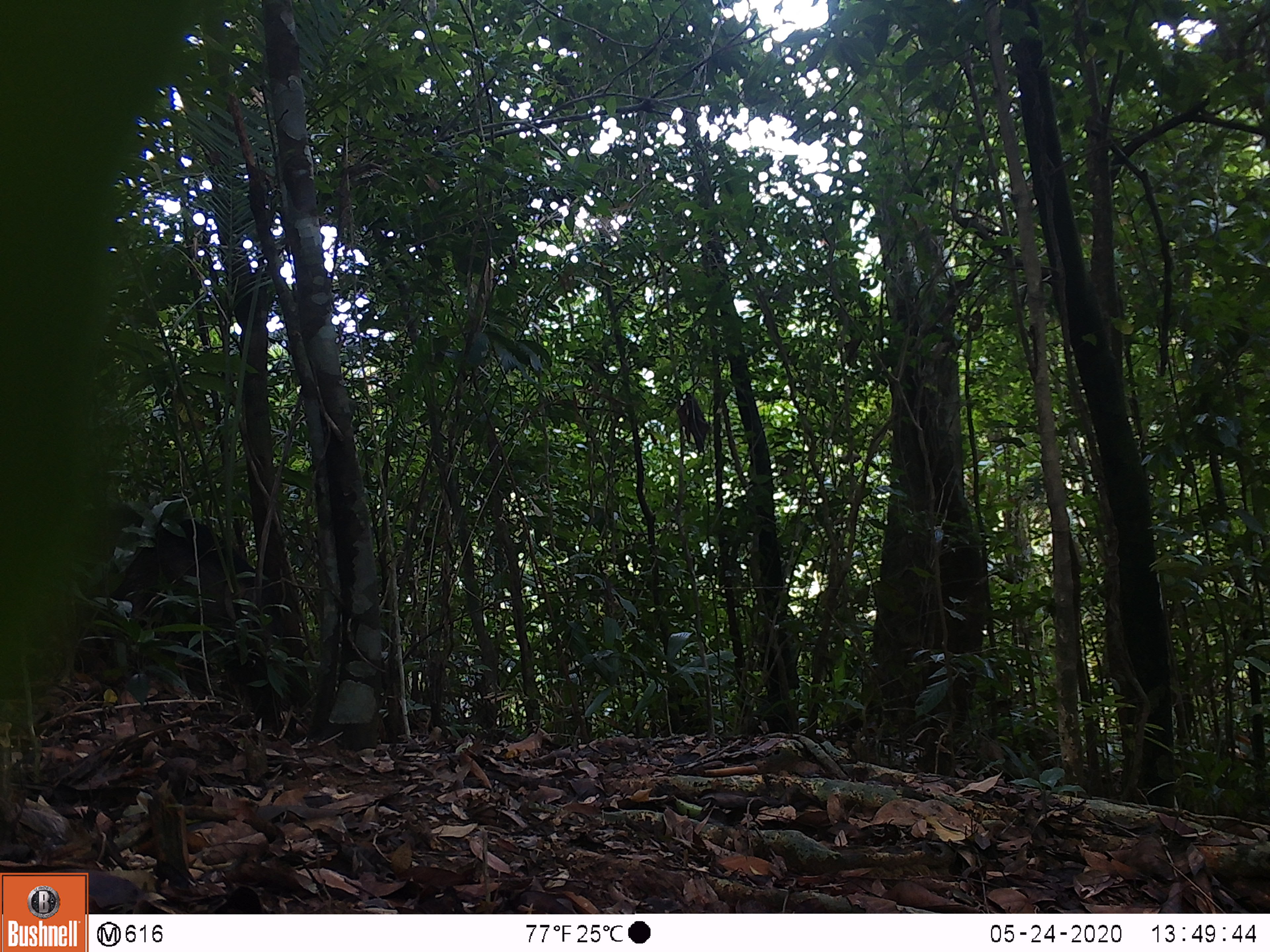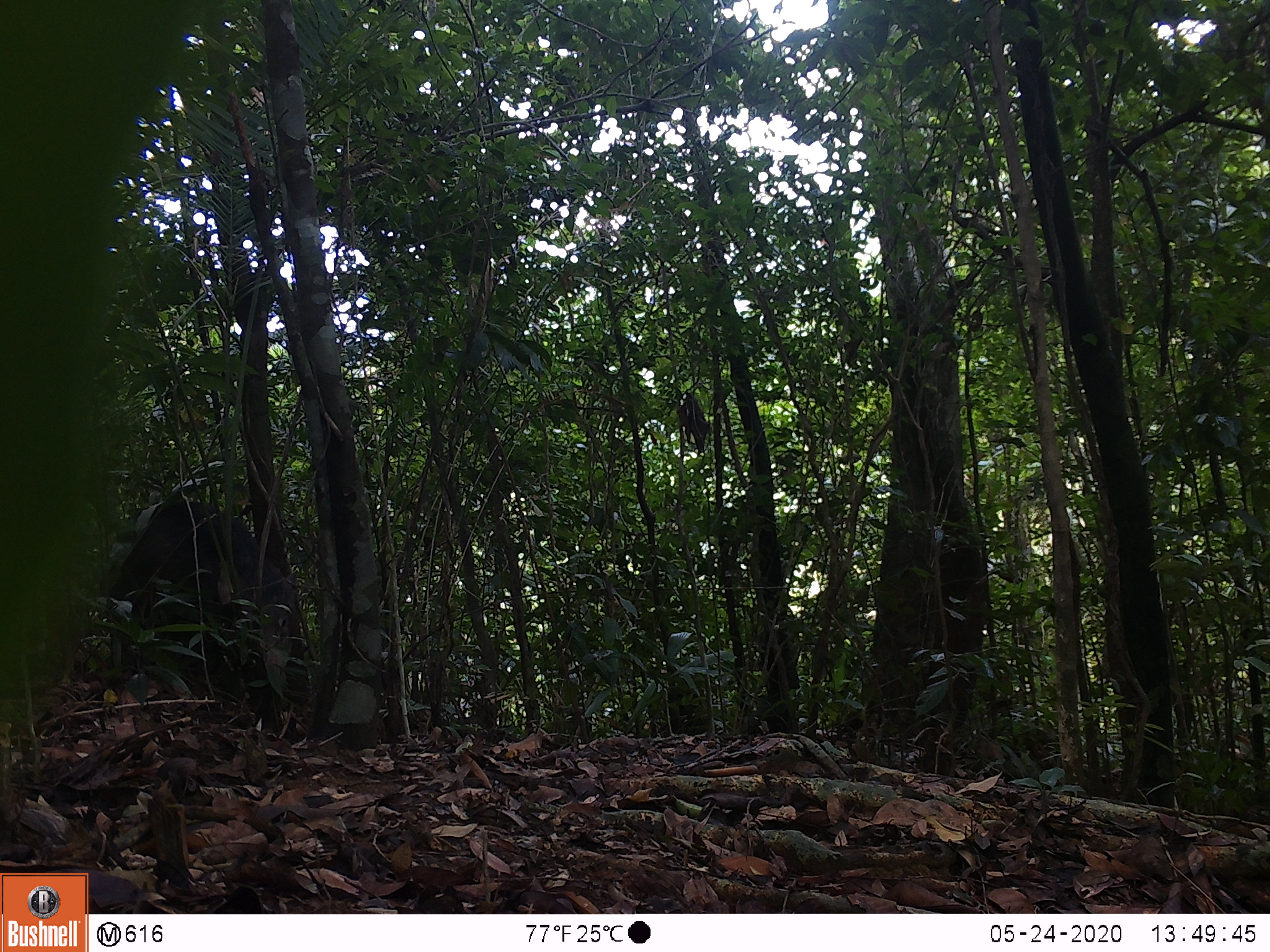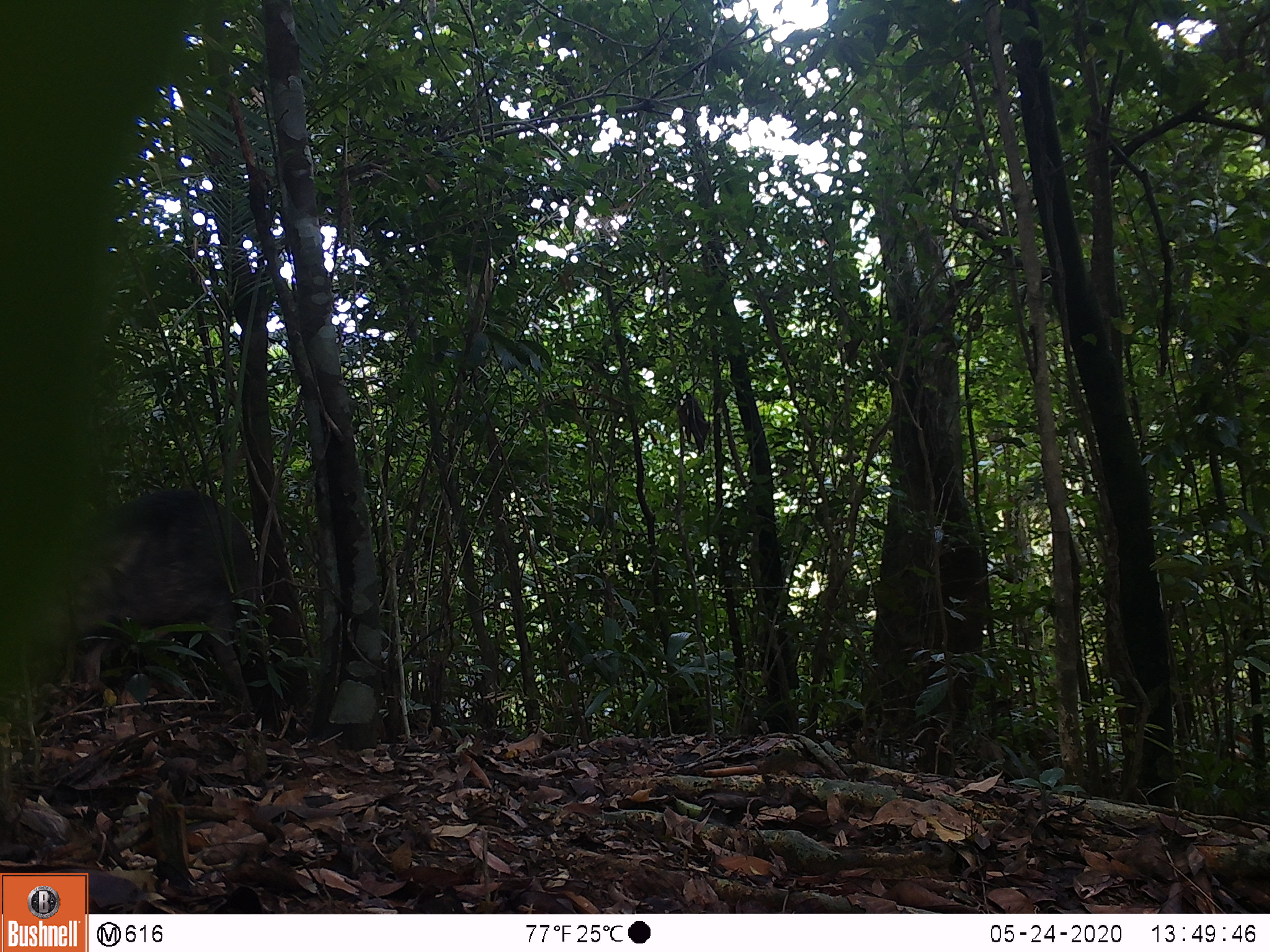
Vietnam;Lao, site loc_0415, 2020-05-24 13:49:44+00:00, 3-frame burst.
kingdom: Animalia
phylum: Chordata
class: Mammalia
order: Artiodactyla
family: Suidae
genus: Sus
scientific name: Sus scrofa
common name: eurasian wild pig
Eurasian wild pig (Sus scrofa). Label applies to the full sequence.